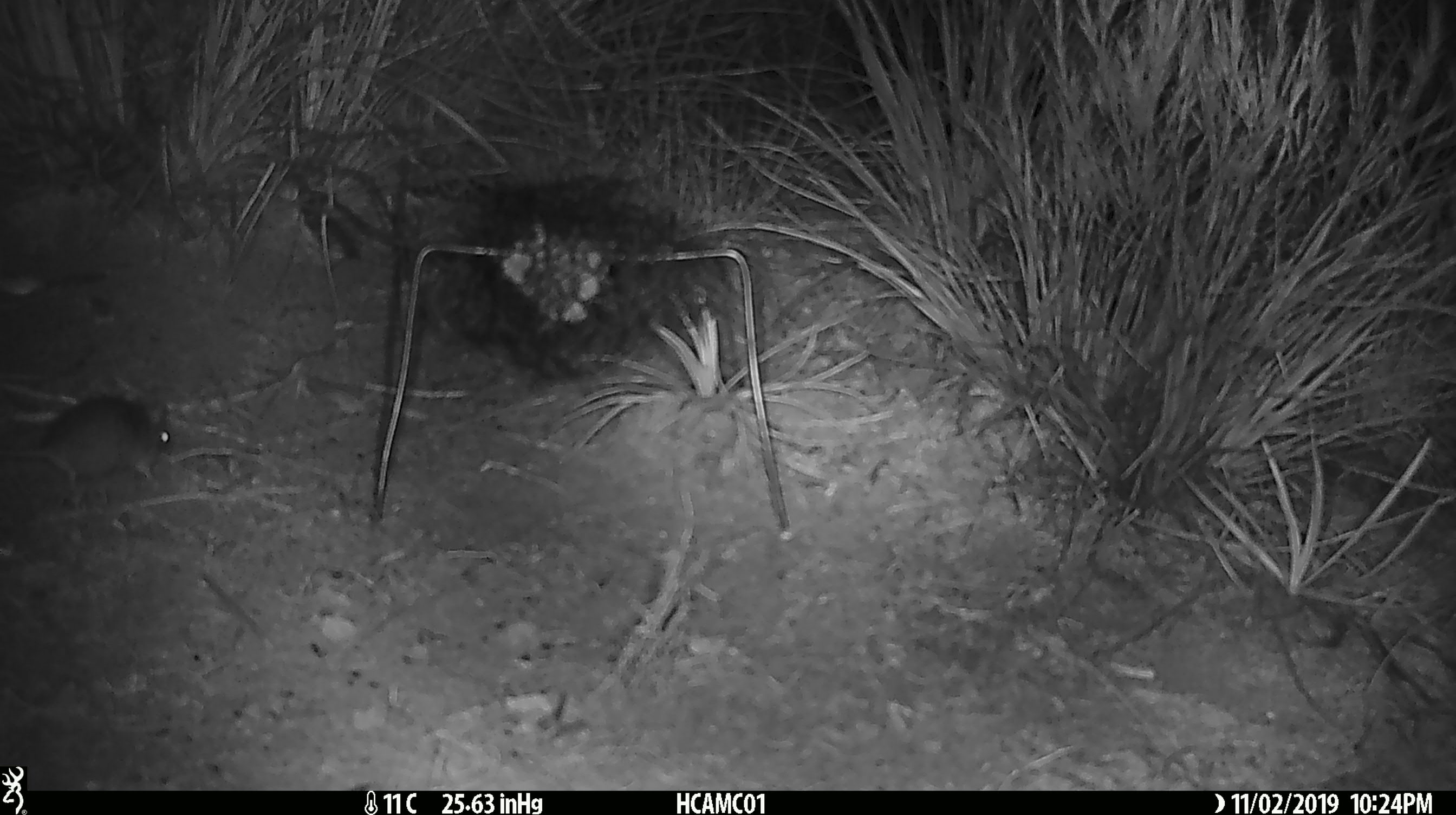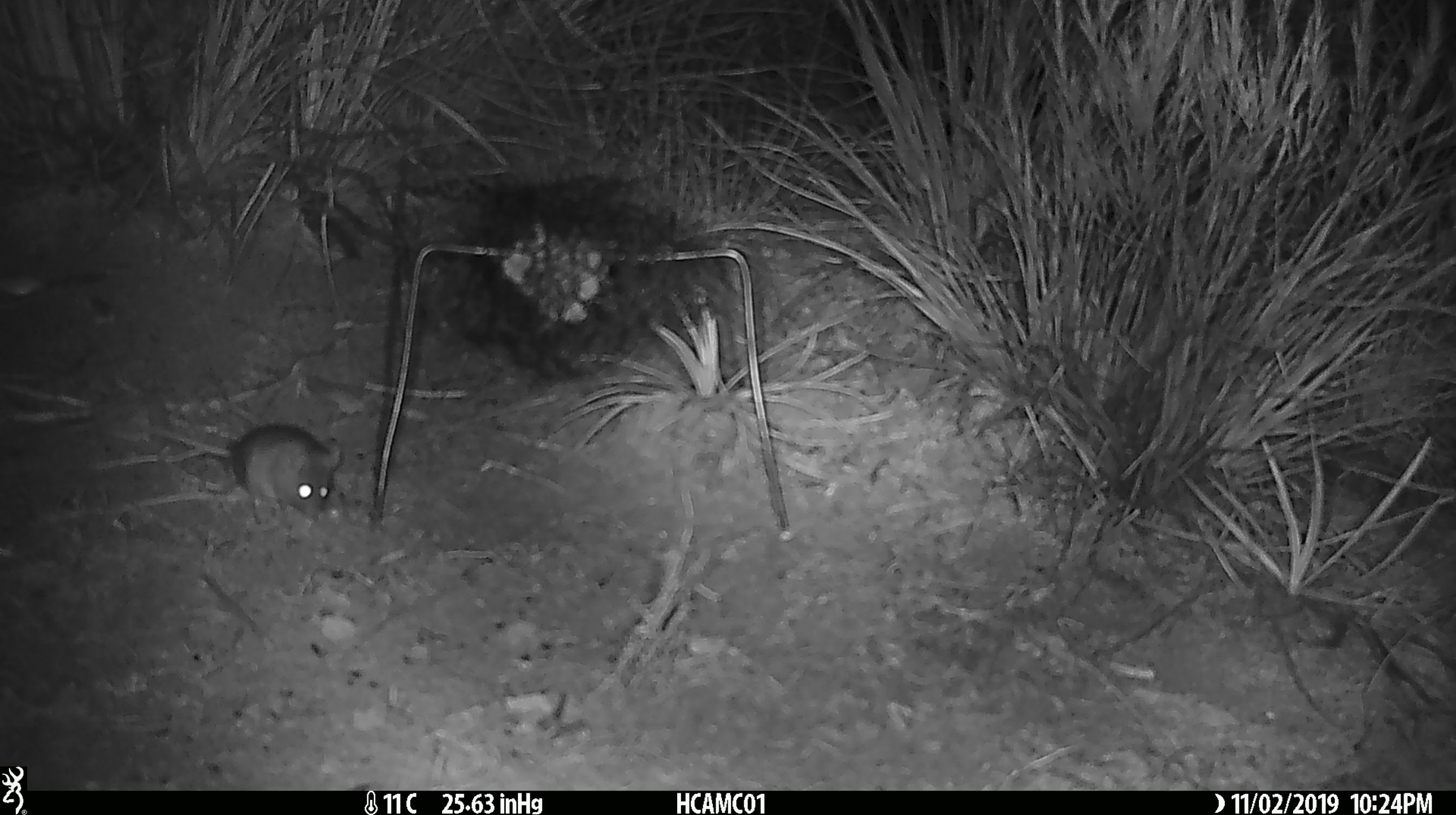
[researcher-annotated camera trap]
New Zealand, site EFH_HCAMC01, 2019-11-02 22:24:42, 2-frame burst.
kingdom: Animalia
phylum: Chordata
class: Mammalia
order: Rodentia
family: Muridae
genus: Mus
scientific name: Mus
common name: mouse